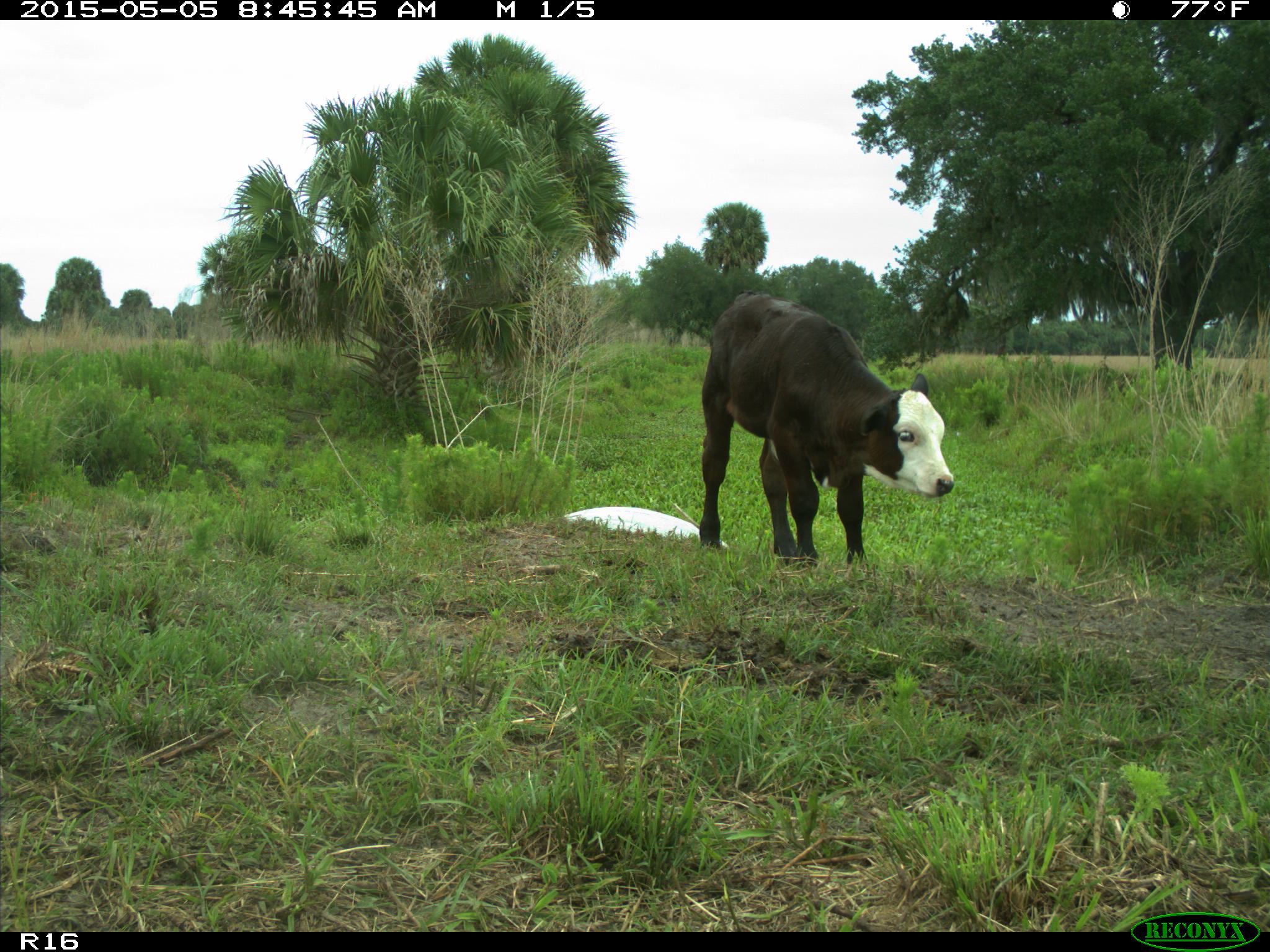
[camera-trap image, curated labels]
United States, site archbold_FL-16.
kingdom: Animalia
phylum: Chordata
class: Mammalia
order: Artiodactyla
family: Bovidae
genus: Bos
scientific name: Bos taurus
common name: domestic cow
Bos taurus (domestic cow).